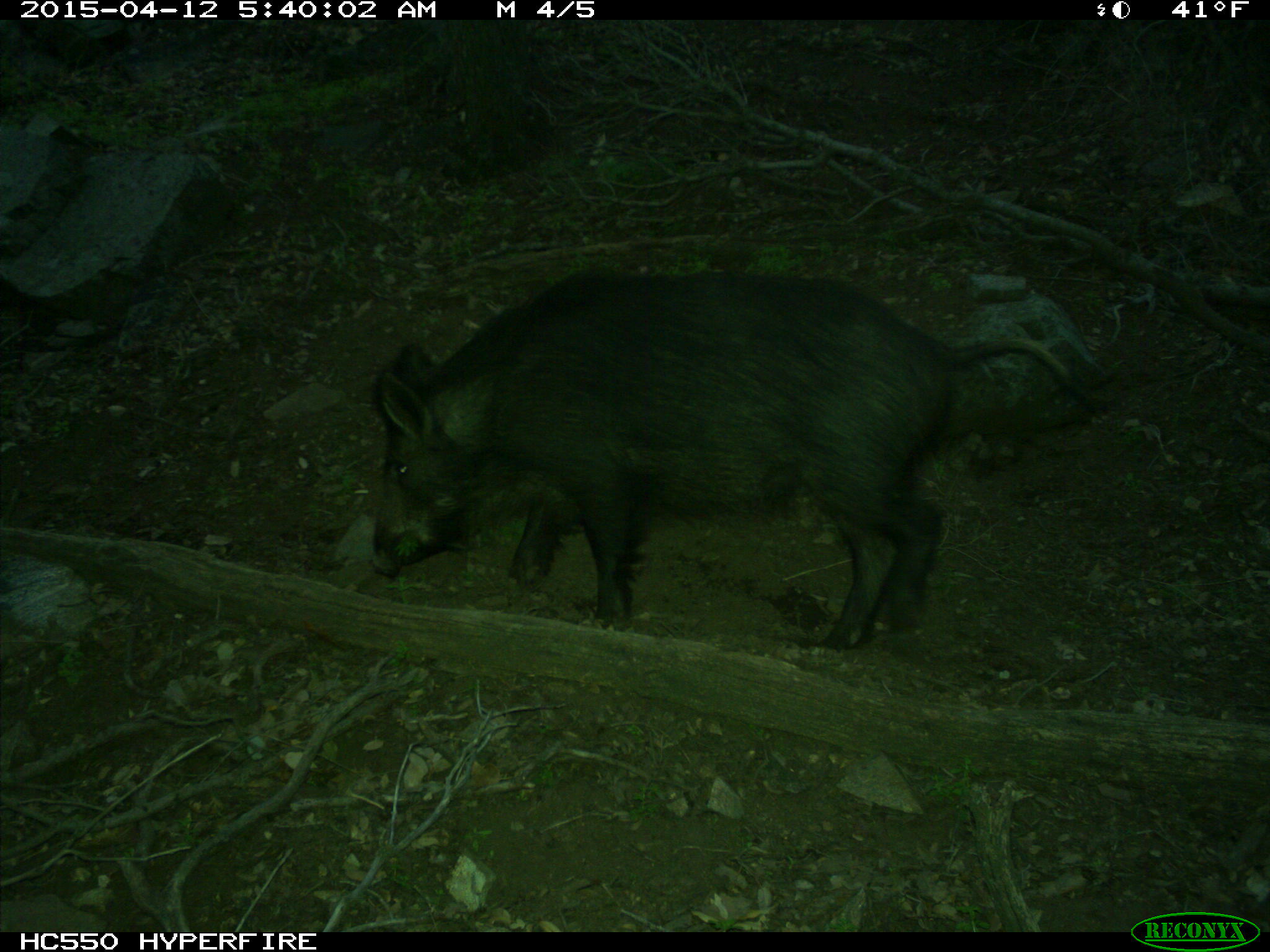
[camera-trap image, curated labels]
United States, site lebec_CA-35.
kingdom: Animalia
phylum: Chordata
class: Mammalia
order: Artiodactyla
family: Suidae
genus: Sus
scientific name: Sus scrofa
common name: wild boar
Sus scrofa (wild boar).